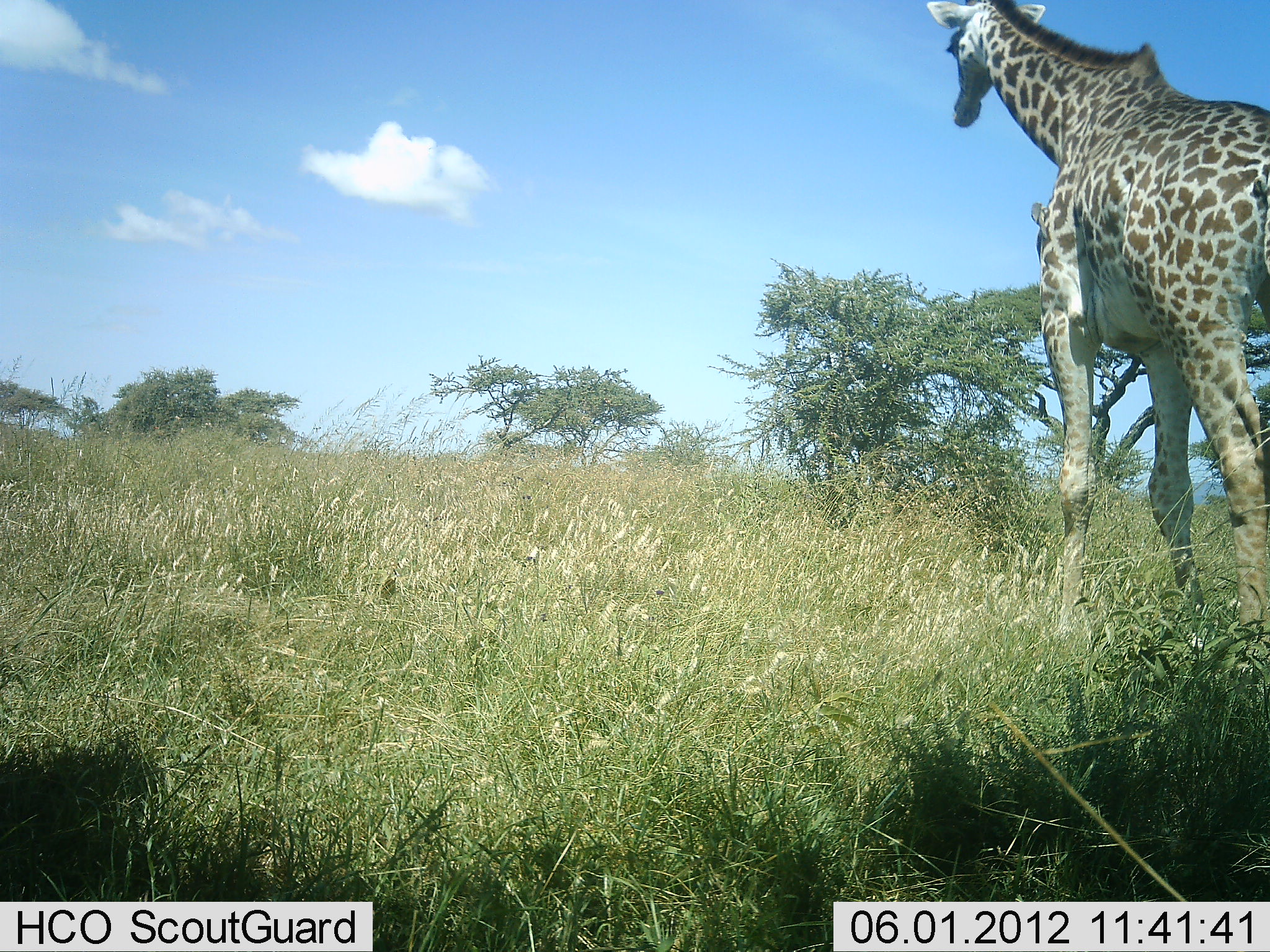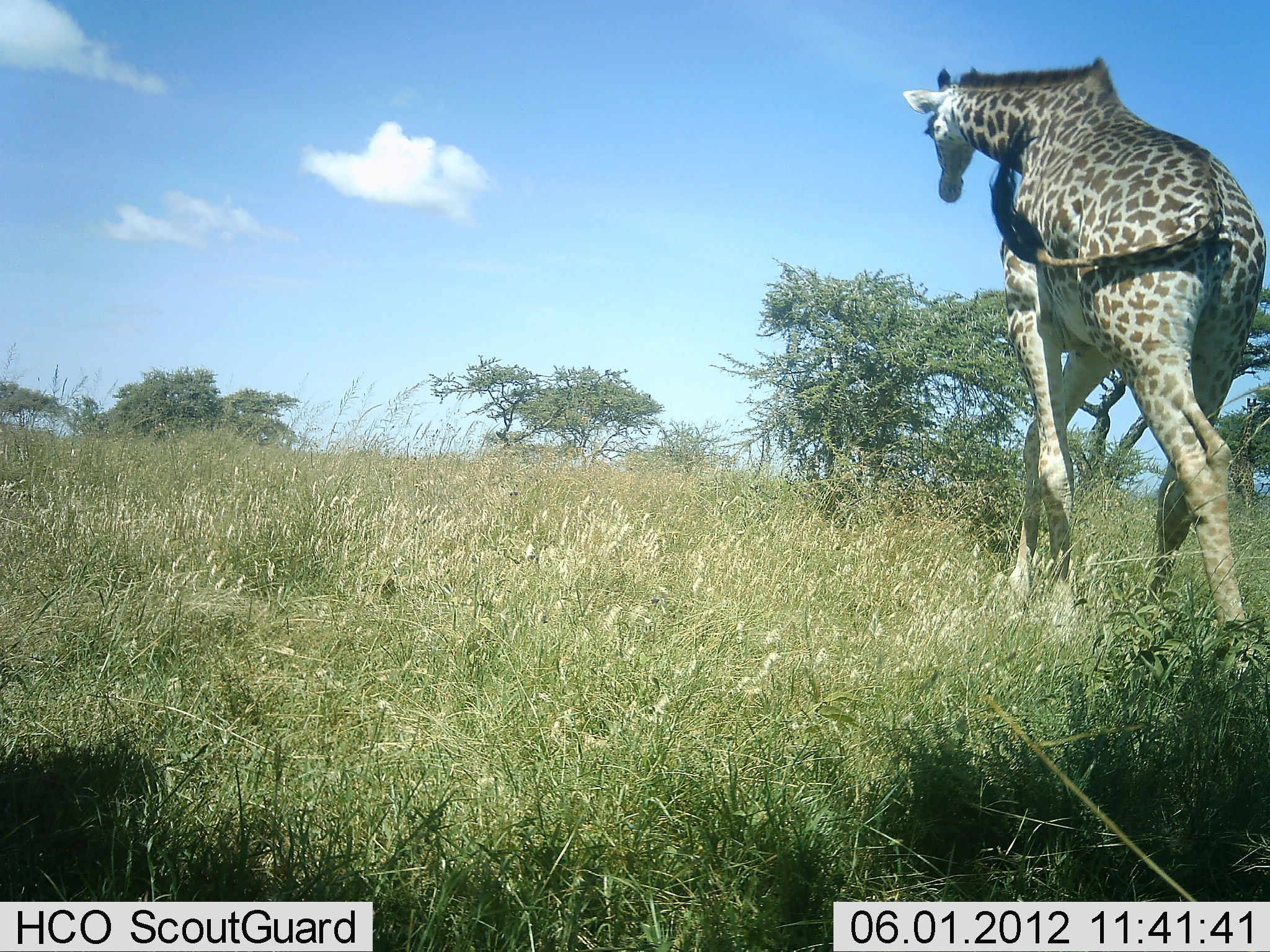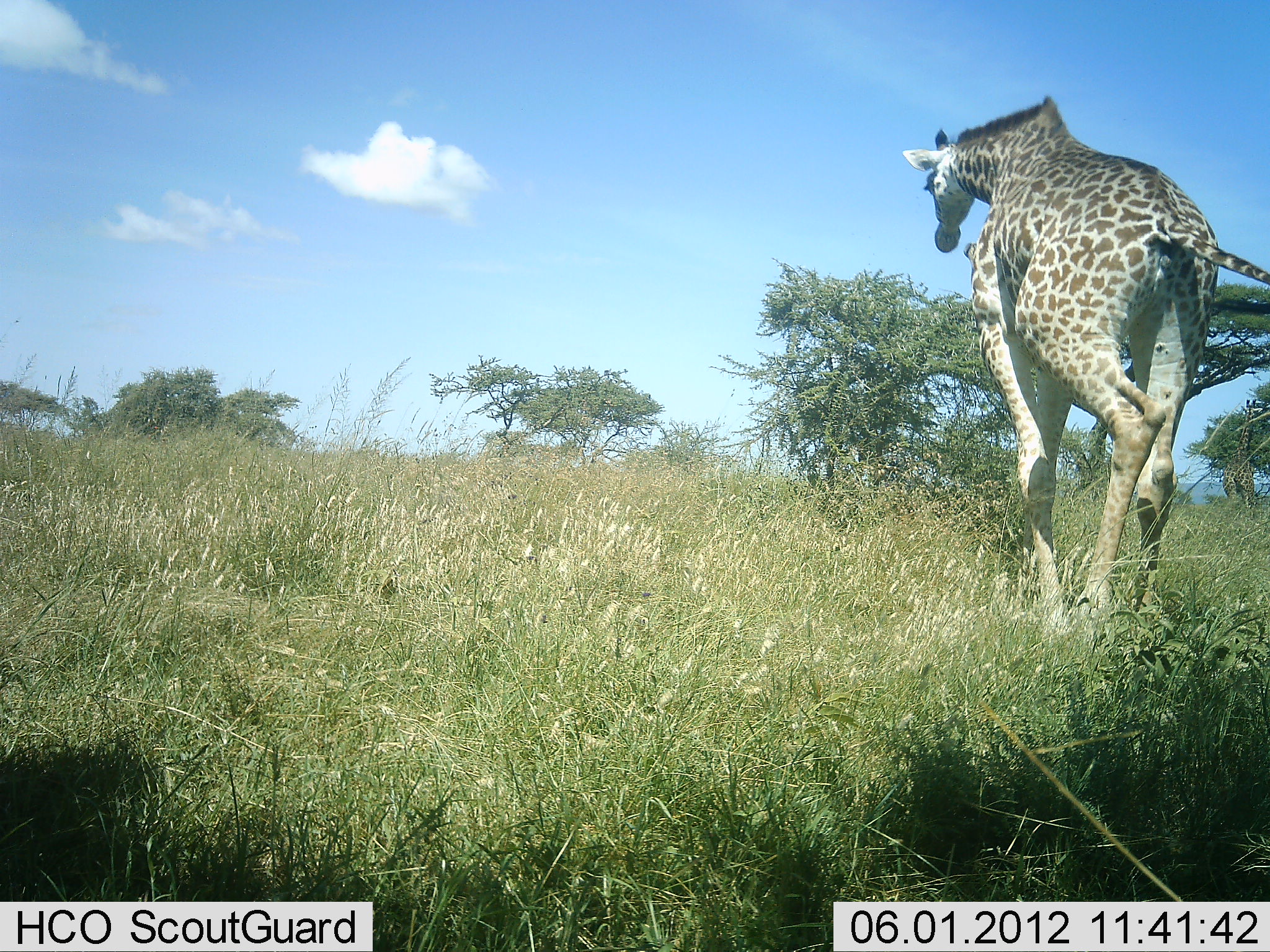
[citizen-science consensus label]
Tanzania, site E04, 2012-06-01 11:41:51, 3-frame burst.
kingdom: Animalia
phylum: Chordata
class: Mammalia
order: Artiodactyla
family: Giraffidae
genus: Giraffa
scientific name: Giraffa camelopardalis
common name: giraffe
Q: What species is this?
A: Giraffe (Giraffa camelopardalis).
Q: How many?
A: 1.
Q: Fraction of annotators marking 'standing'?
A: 10%.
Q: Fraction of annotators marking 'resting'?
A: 0%.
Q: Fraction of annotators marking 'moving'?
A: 100%.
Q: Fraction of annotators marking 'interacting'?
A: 0%.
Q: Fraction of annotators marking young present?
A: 0%.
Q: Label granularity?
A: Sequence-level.